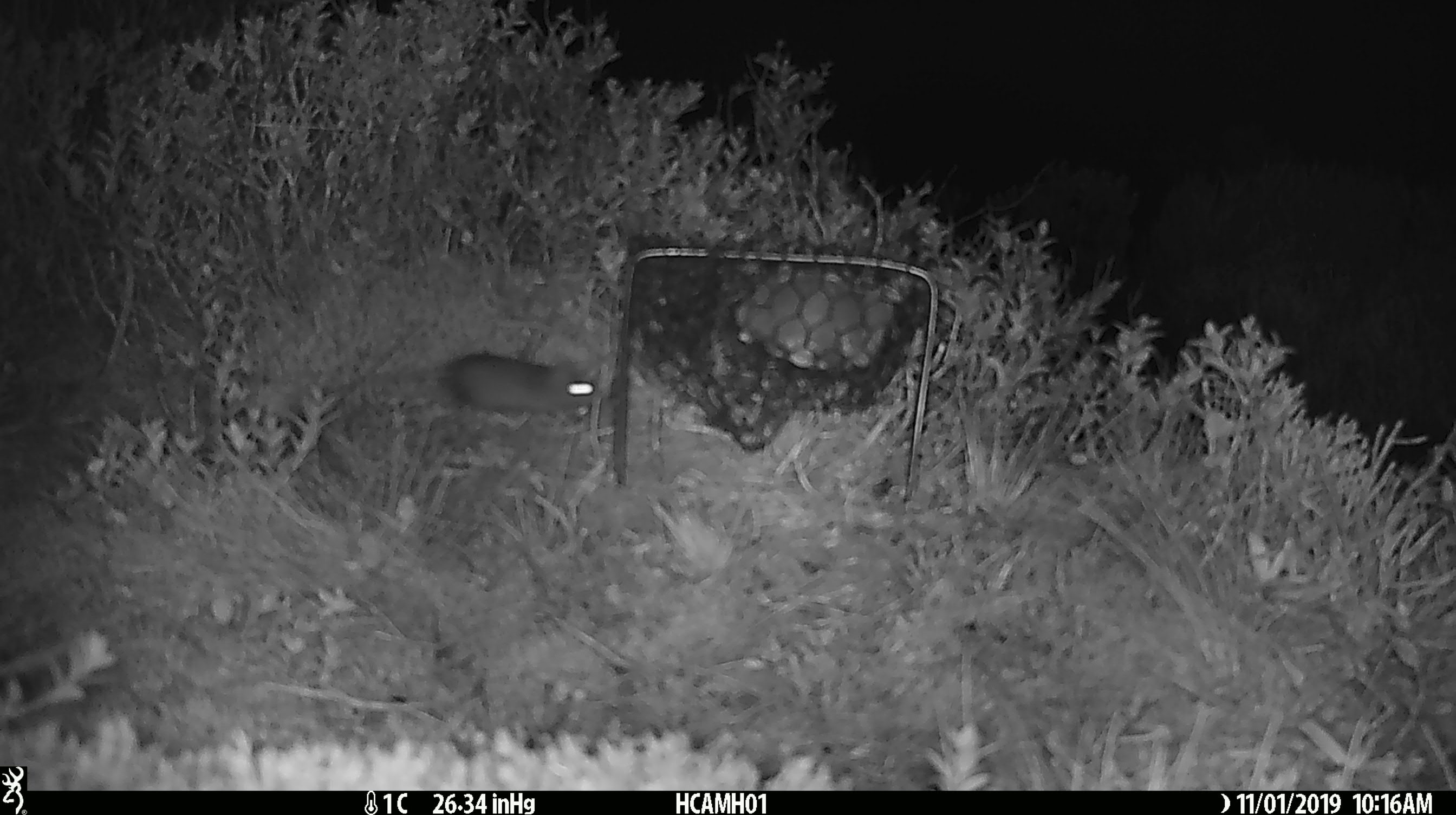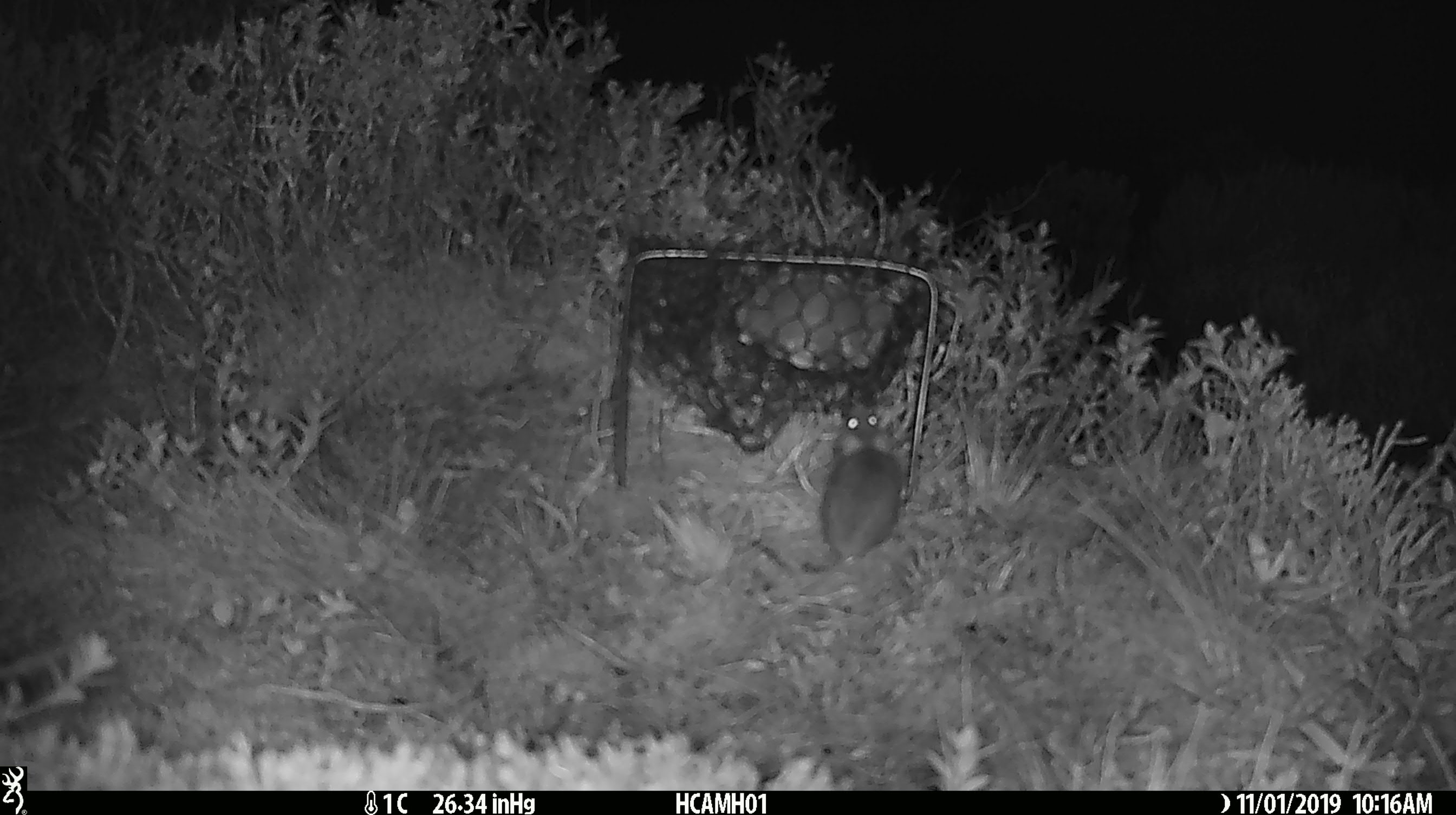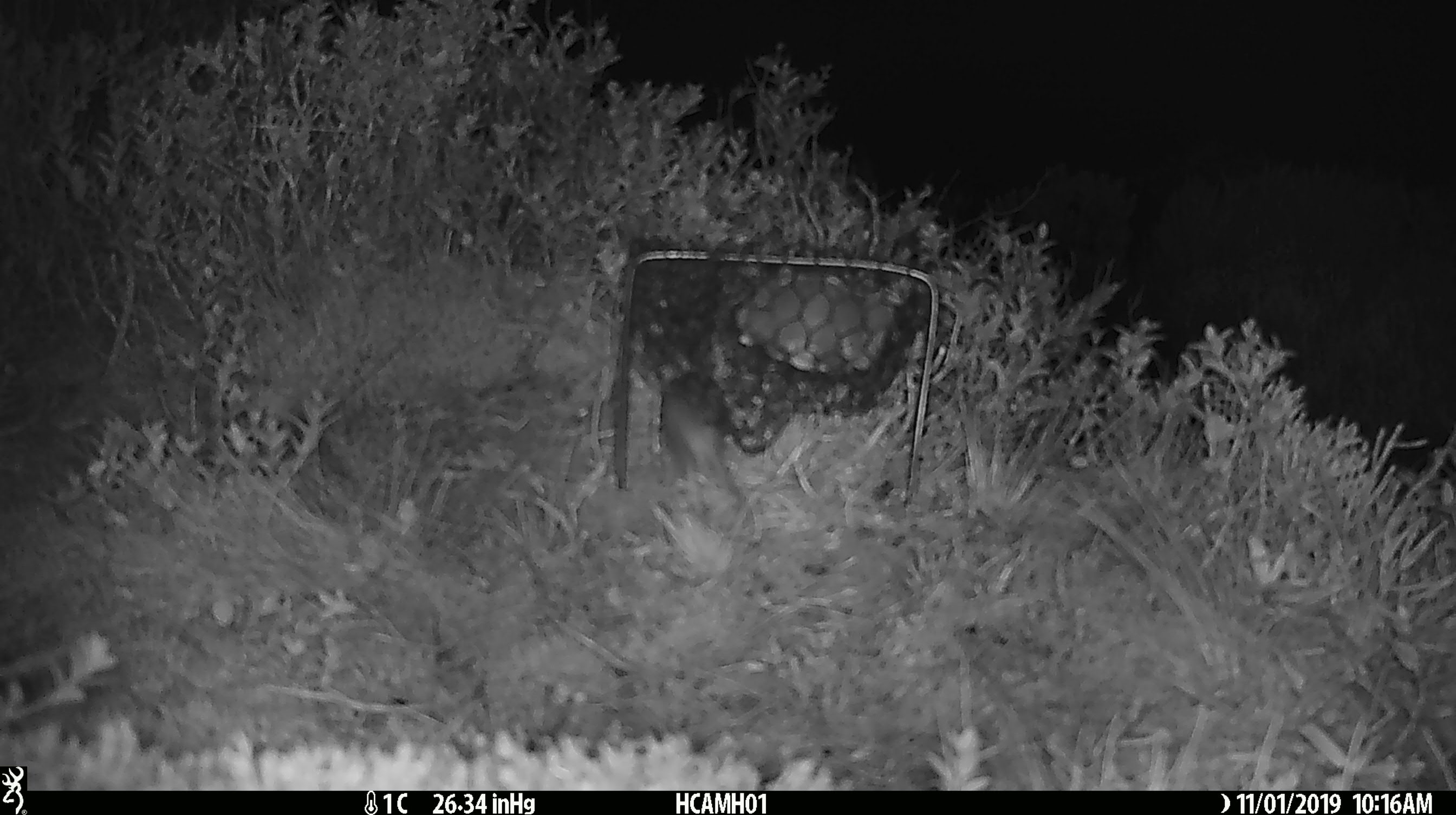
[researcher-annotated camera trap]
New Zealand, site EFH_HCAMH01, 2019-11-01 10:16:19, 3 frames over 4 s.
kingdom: Animalia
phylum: Chordata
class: Mammalia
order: Rodentia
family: Muridae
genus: Mus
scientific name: Mus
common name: mouse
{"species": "mouse (Mus)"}